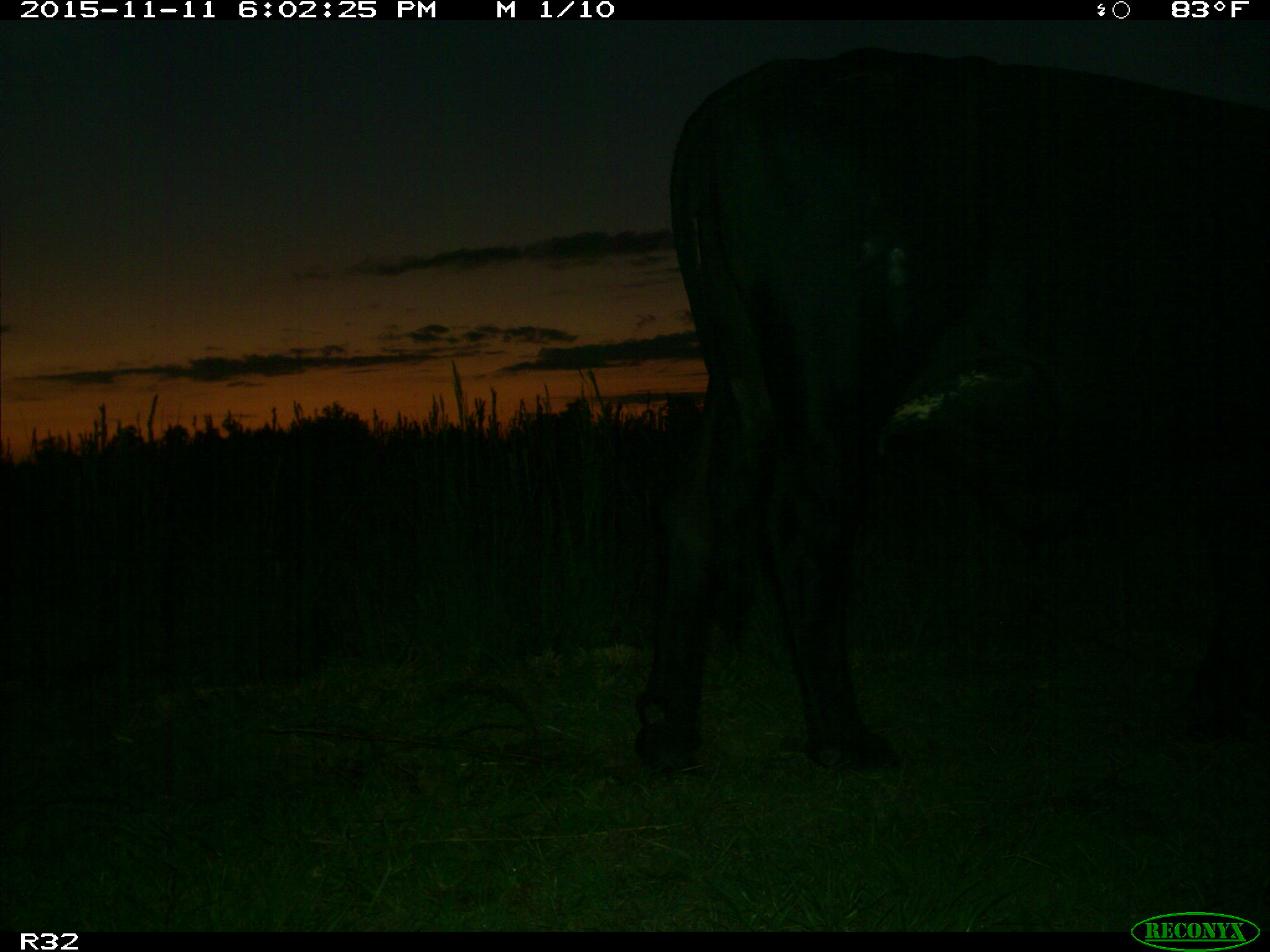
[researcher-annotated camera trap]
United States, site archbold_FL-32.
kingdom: Animalia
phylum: Chordata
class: Mammalia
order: Artiodactyla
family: Bovidae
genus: Bos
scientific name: Bos taurus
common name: domestic cow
Bos taurus (domestic cow).